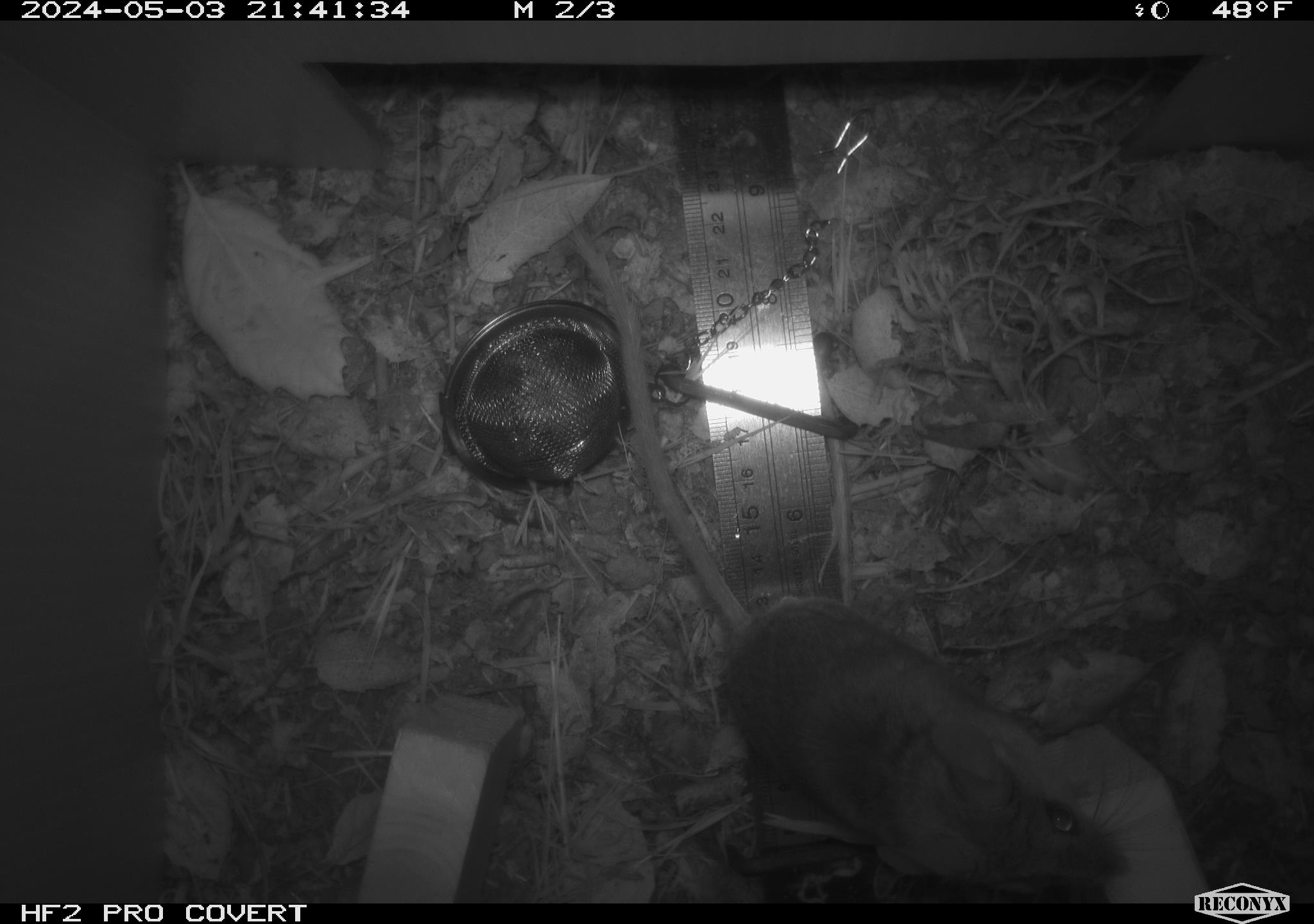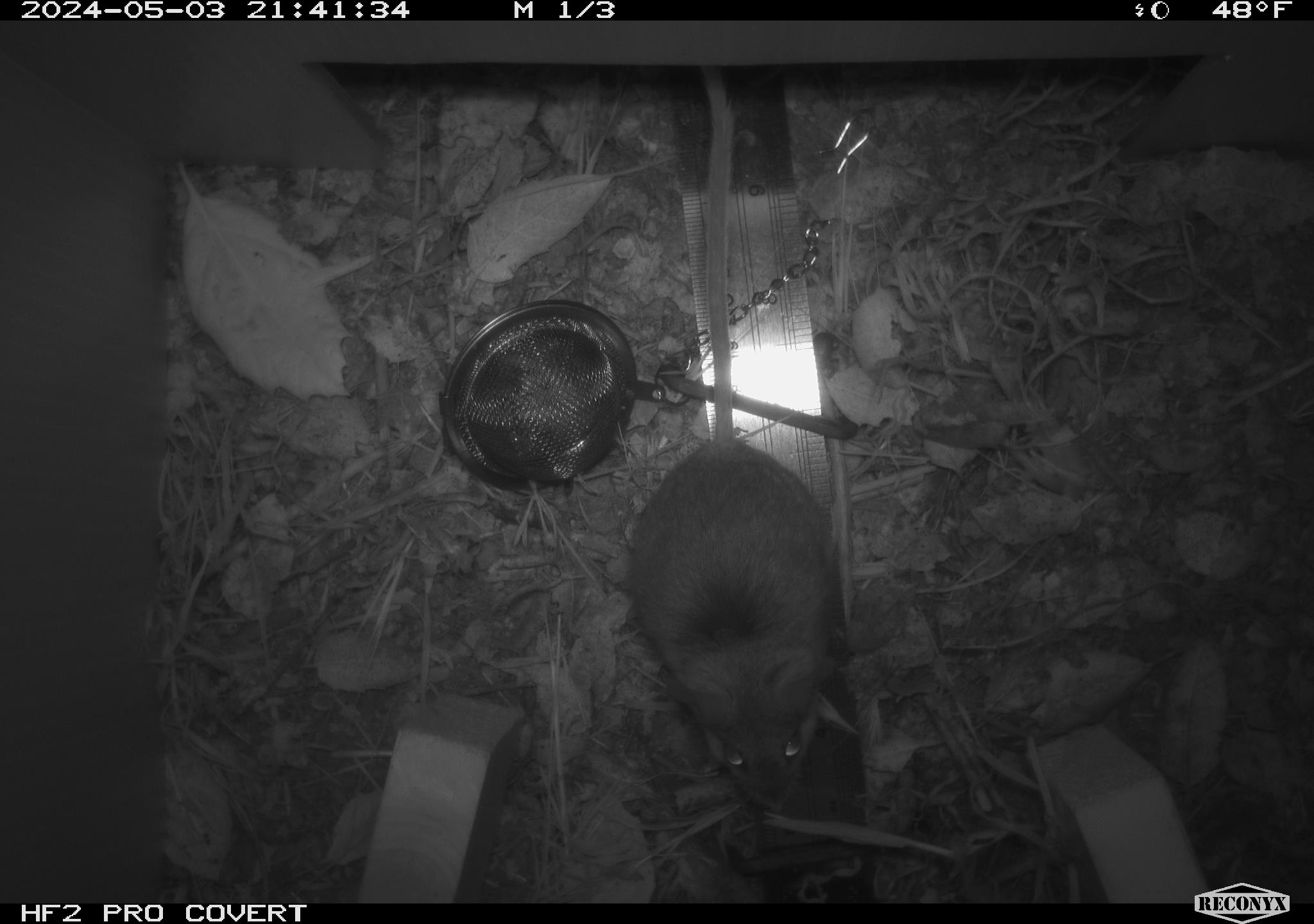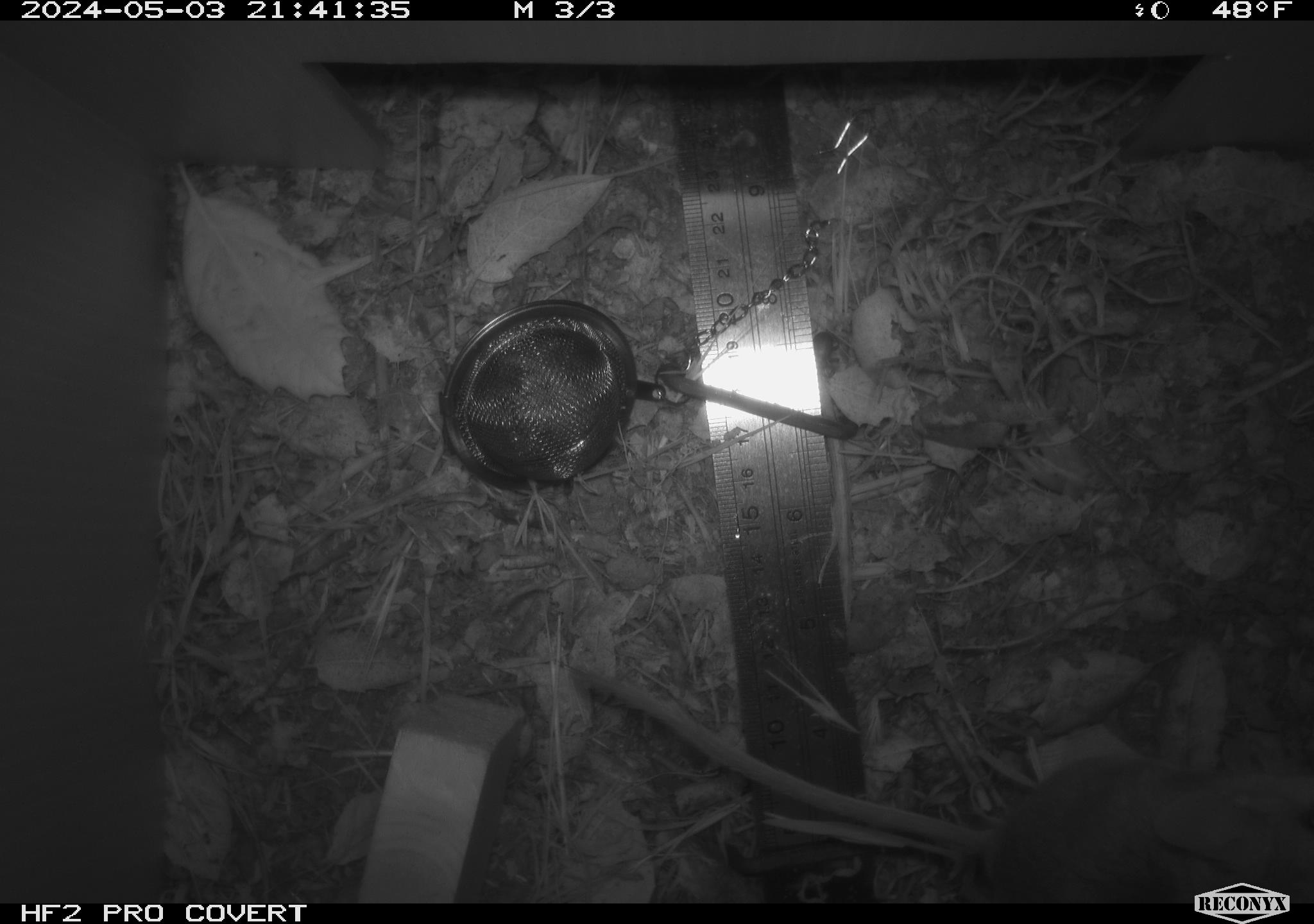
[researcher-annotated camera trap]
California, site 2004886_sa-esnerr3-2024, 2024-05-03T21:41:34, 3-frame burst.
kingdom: Animalia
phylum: Chordata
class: Mammalia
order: Rodentia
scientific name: Rodentia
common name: rodent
Rodent (Rodentia).